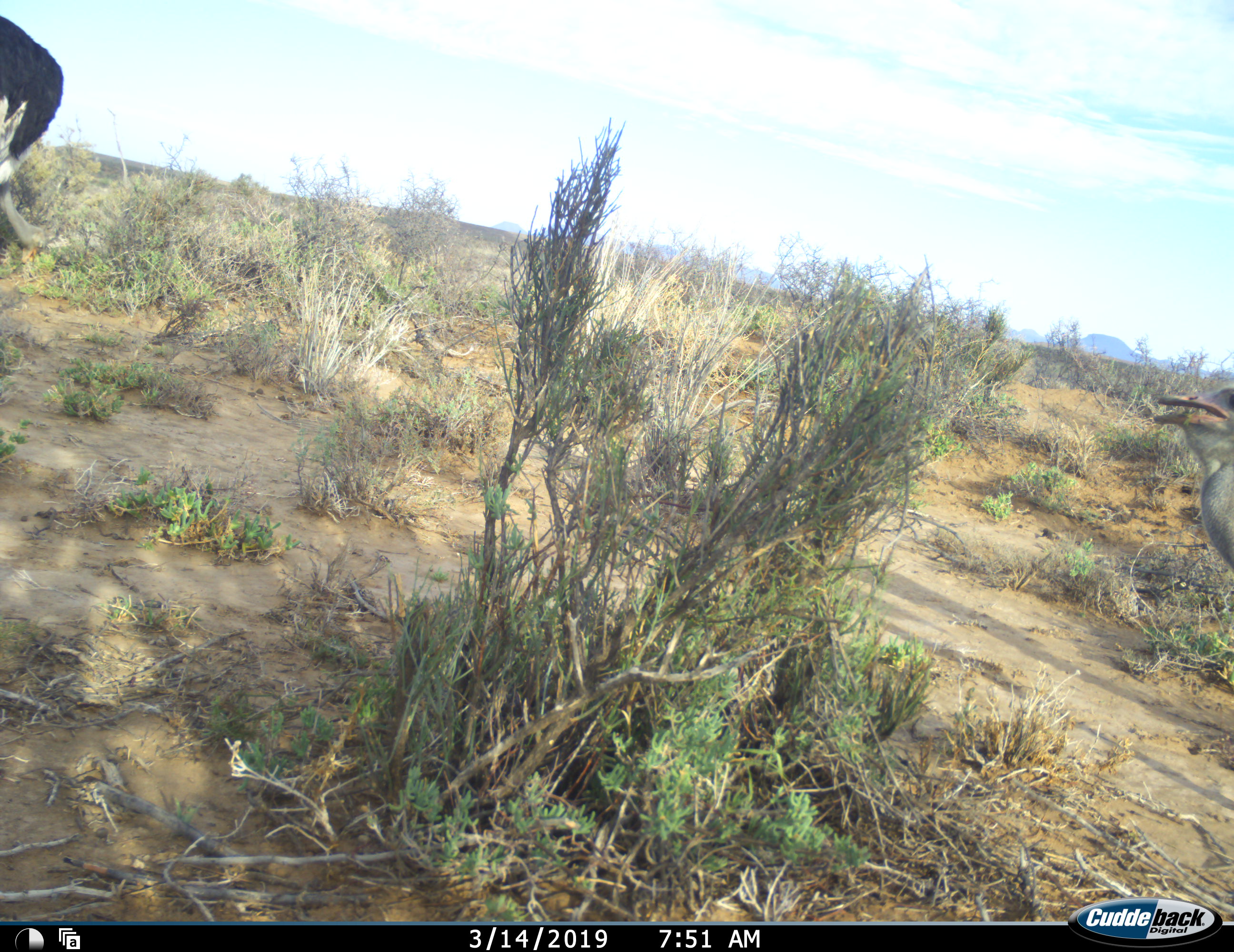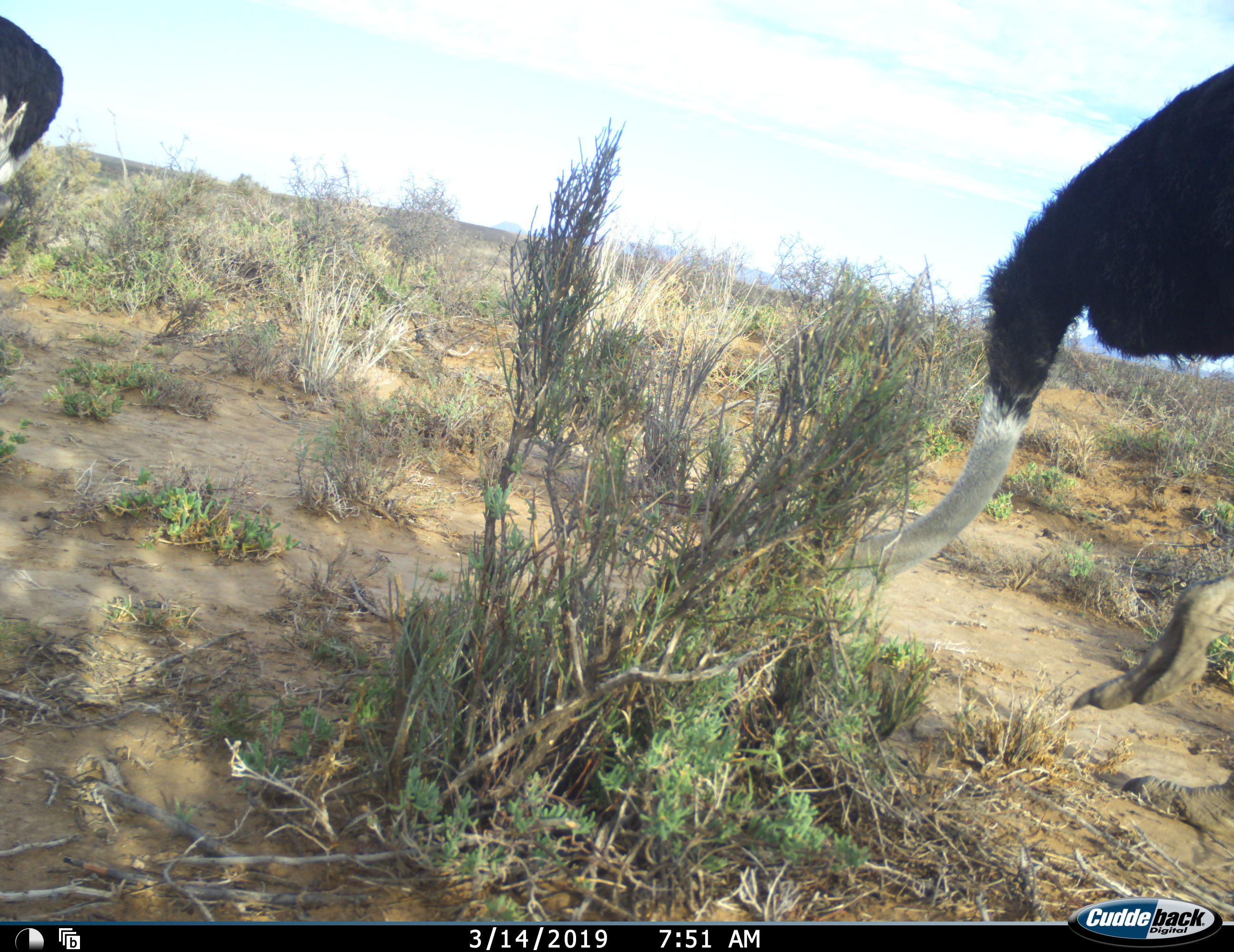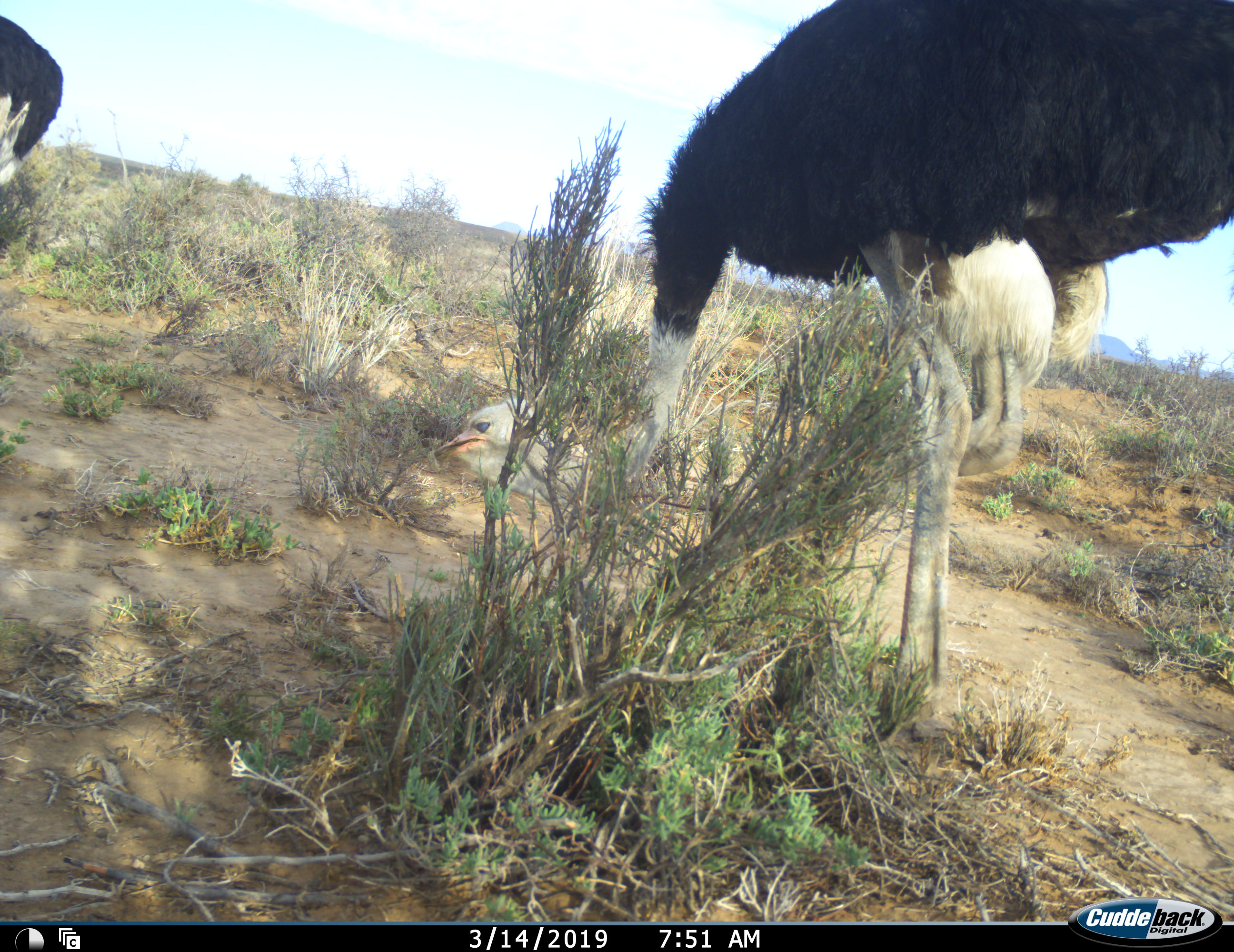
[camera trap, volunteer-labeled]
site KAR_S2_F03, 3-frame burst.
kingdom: Animalia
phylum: Chordata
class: Aves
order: Struthioniformes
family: Struthionidae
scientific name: Struthionidae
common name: ostrich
Ostrich (Struthionidae), count 2. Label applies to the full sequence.